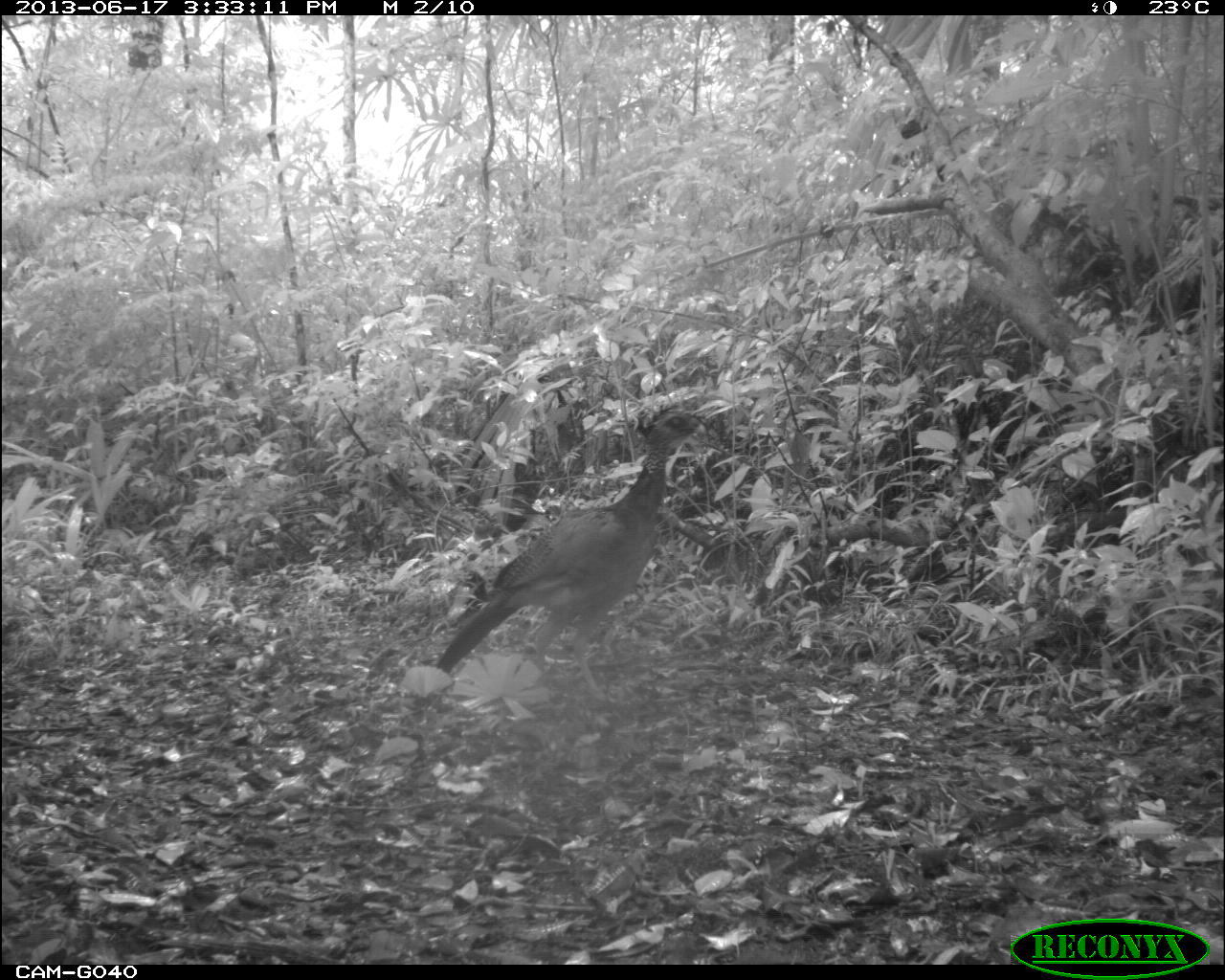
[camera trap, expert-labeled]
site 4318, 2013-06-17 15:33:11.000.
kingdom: Animalia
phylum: Chordata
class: Aves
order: Galliformes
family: Cracidae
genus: Crax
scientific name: Crax rubra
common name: great curassow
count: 1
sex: female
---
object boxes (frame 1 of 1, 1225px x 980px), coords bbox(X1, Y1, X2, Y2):
crax rubra: bbox(434, 401, 706, 703)